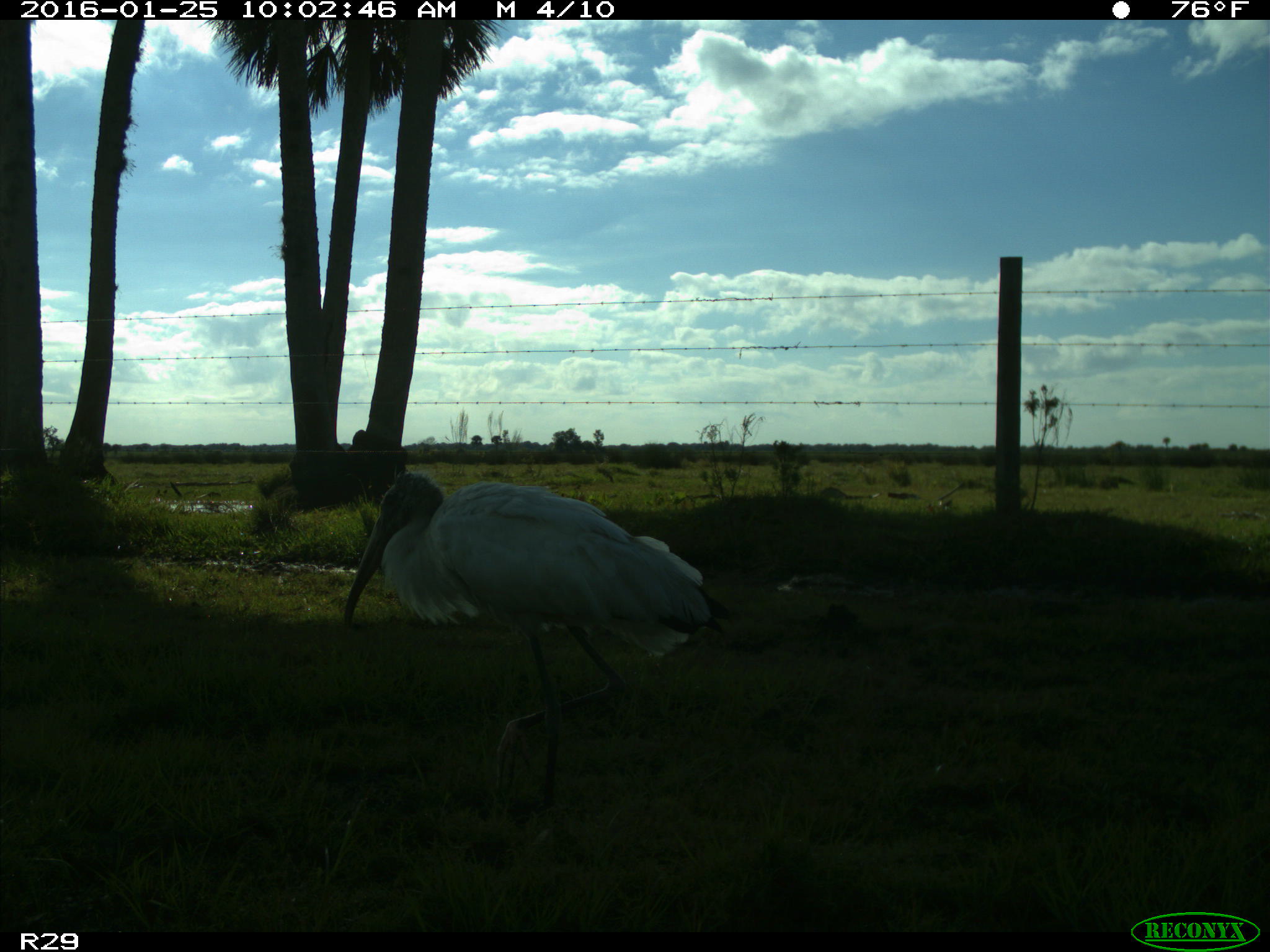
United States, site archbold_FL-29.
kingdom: Animalia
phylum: Chordata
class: Aves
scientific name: Aves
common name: birds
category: unidentified bird